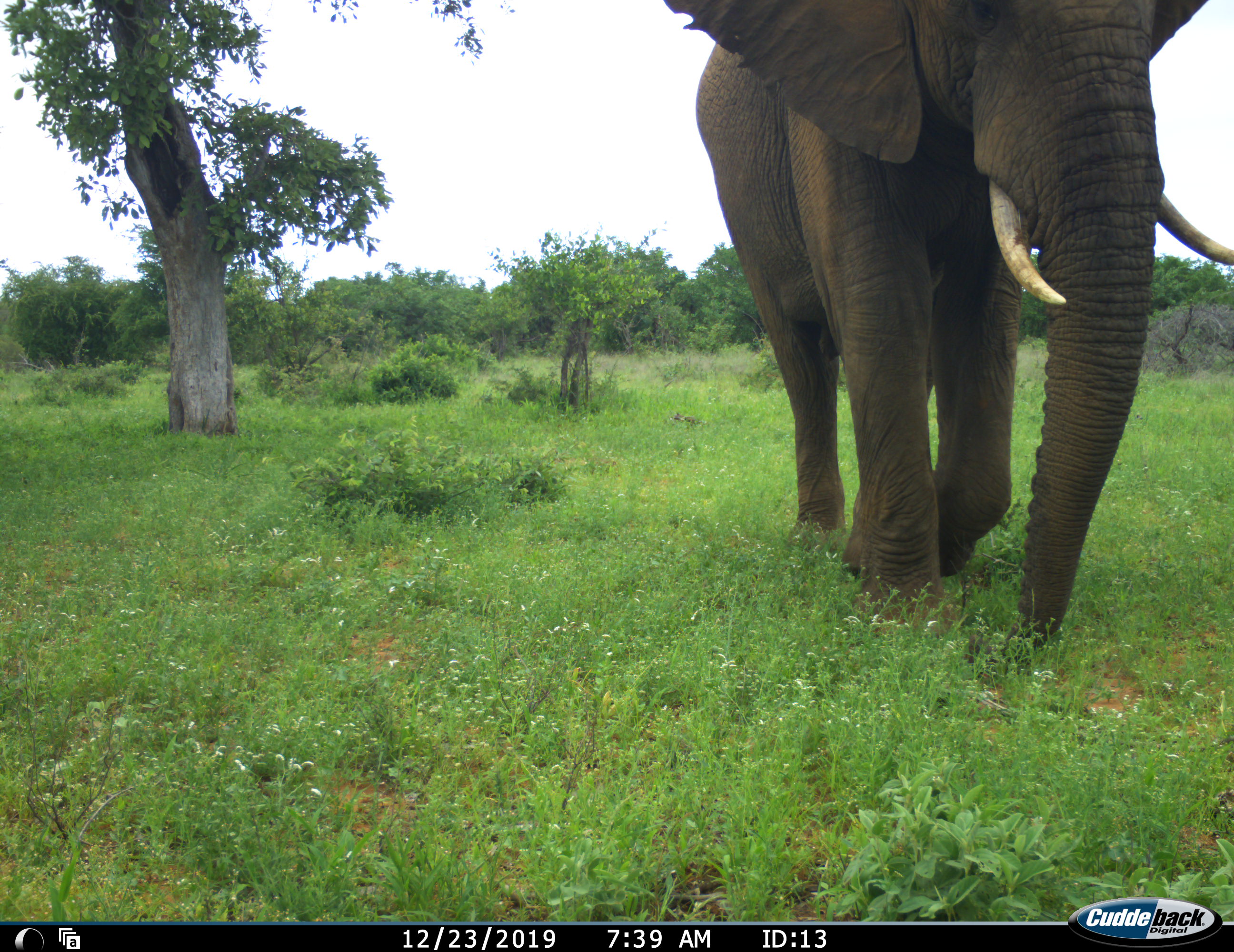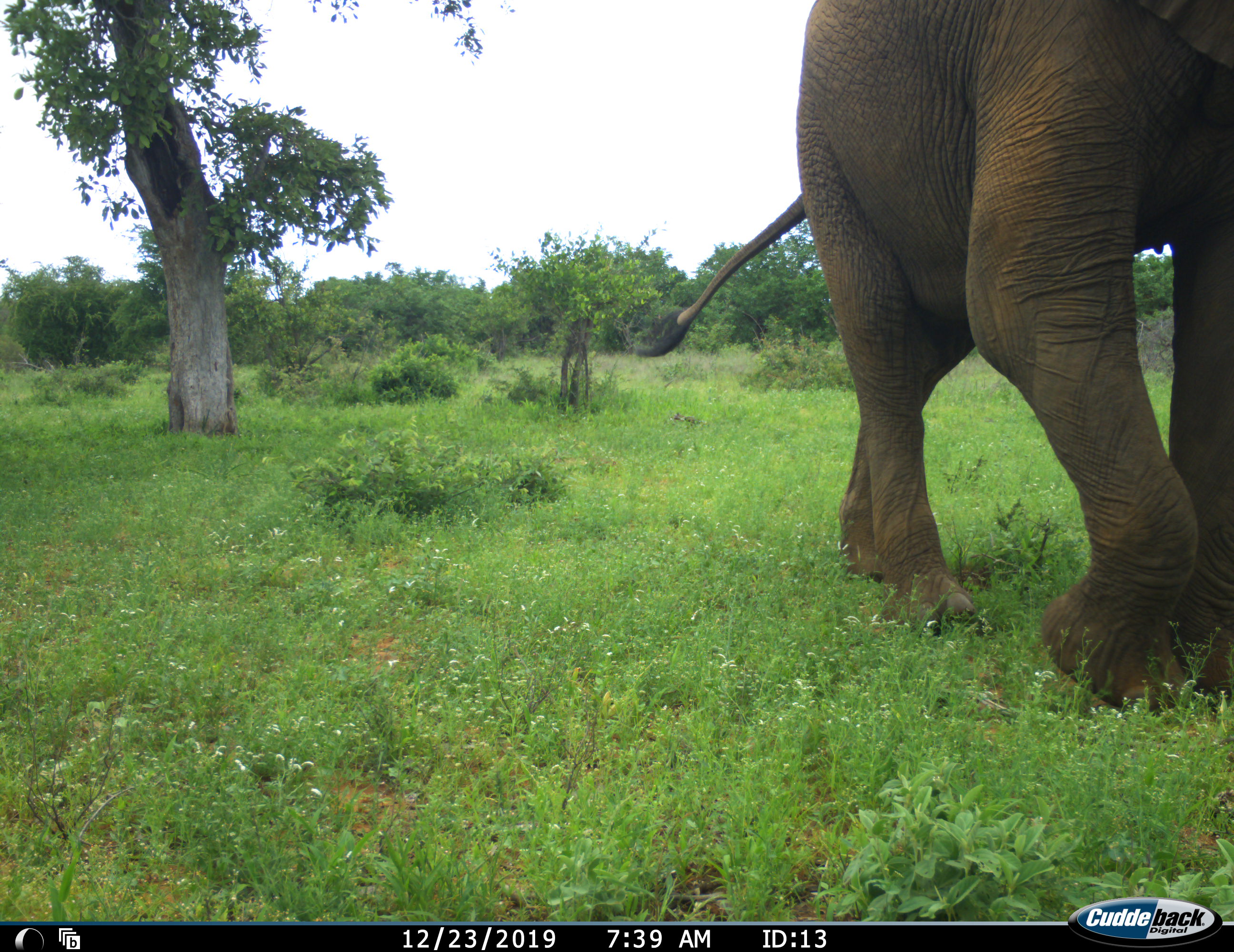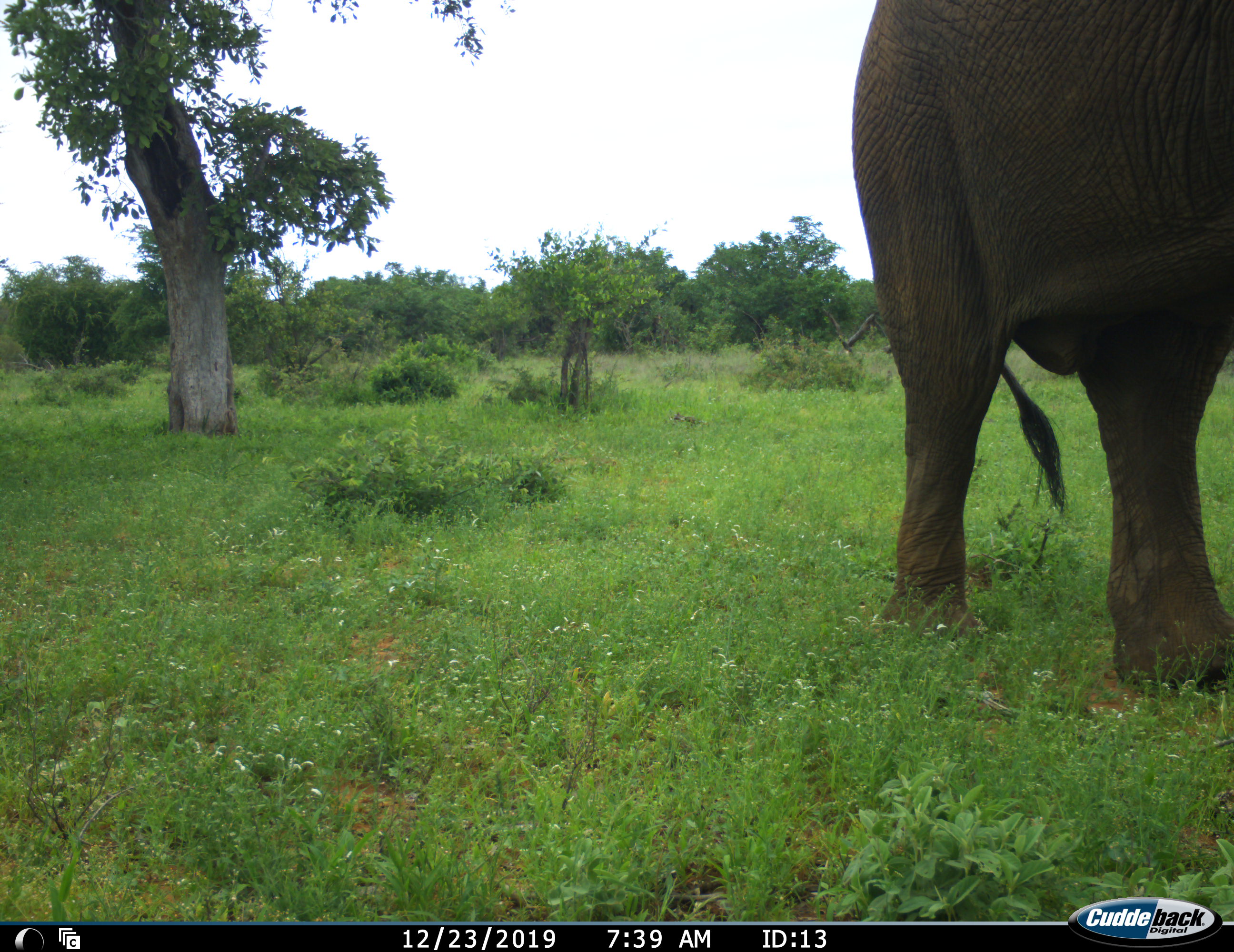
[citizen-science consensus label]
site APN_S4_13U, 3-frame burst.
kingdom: Animalia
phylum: Chordata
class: Mammalia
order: Proboscidea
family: Elephantidae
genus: Loxodonta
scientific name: Loxodonta africana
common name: african bush elephant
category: elephant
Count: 1.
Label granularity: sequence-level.